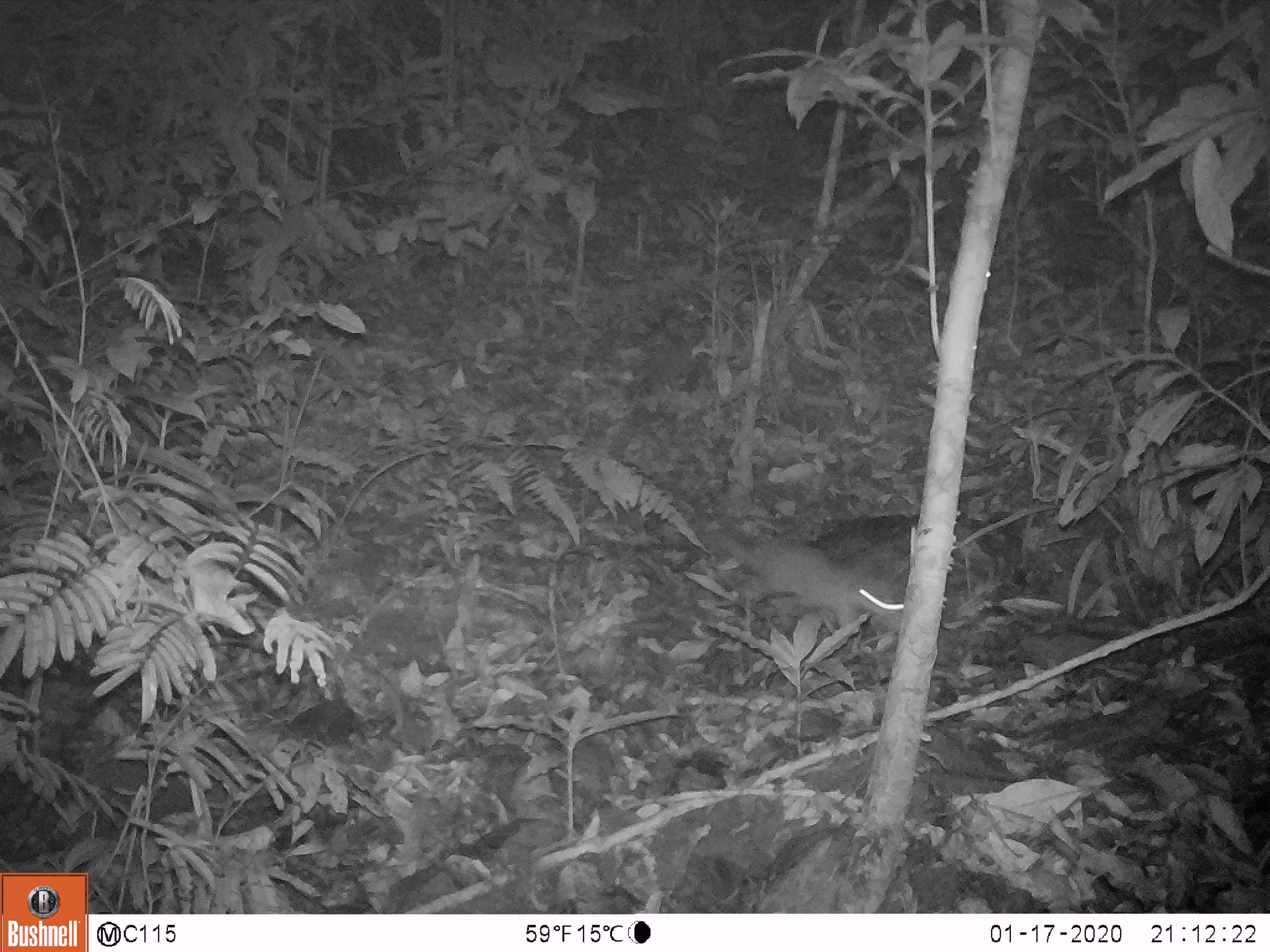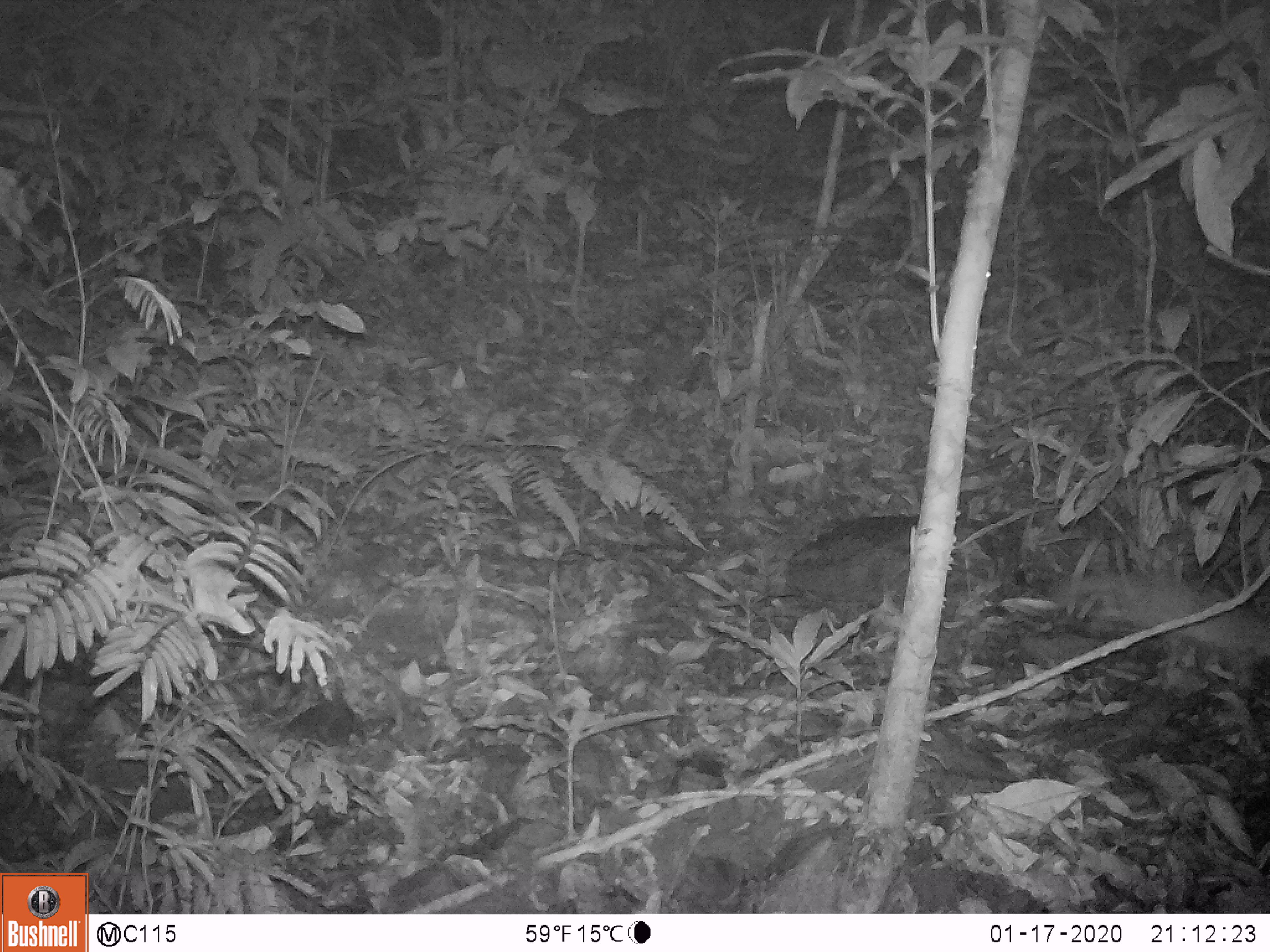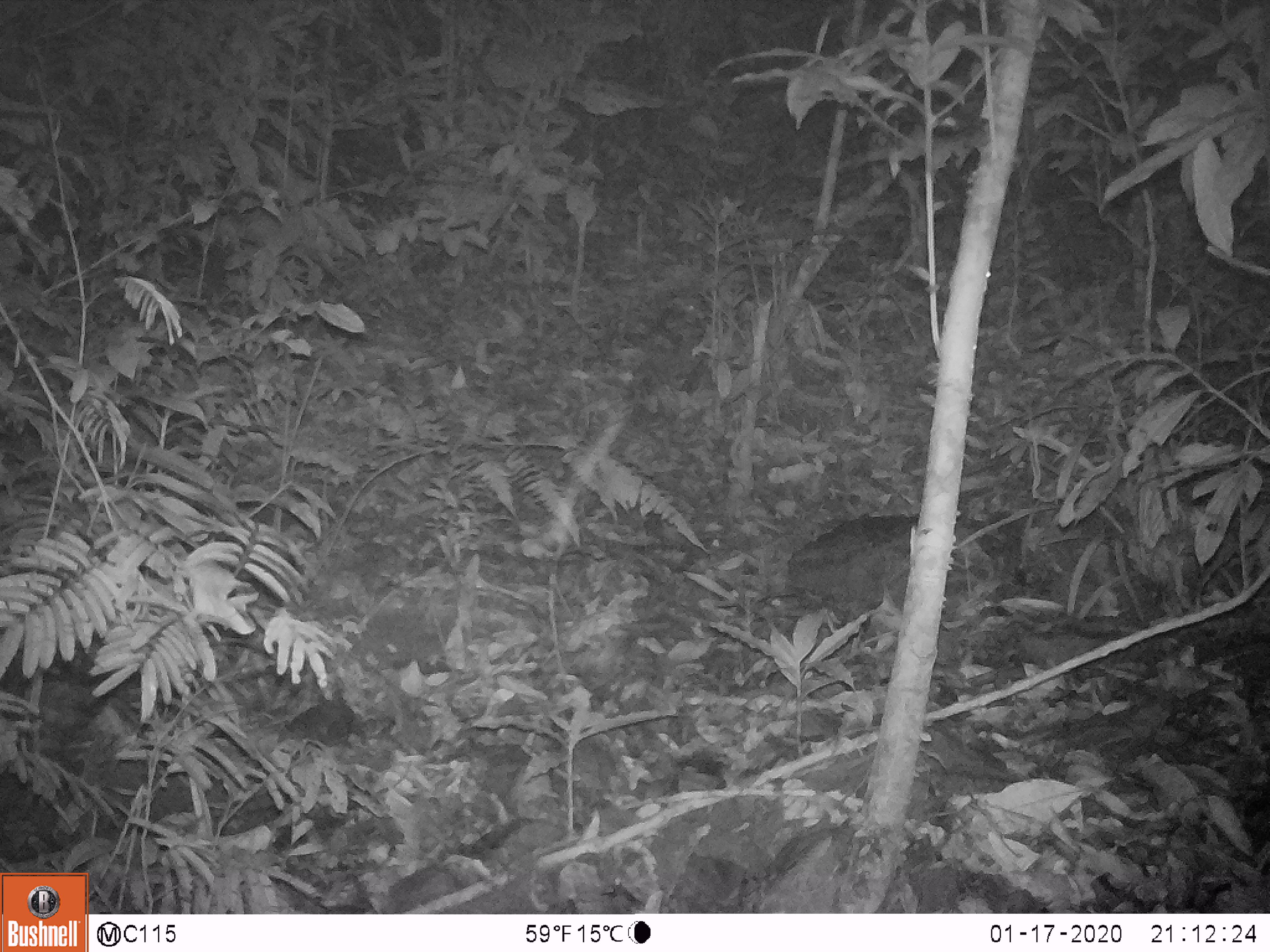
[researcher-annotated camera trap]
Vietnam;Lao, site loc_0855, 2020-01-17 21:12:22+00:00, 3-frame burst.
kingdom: Animalia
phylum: Chordata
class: Mammalia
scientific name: Mammalia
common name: mammal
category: unidentified small mammal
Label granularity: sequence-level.